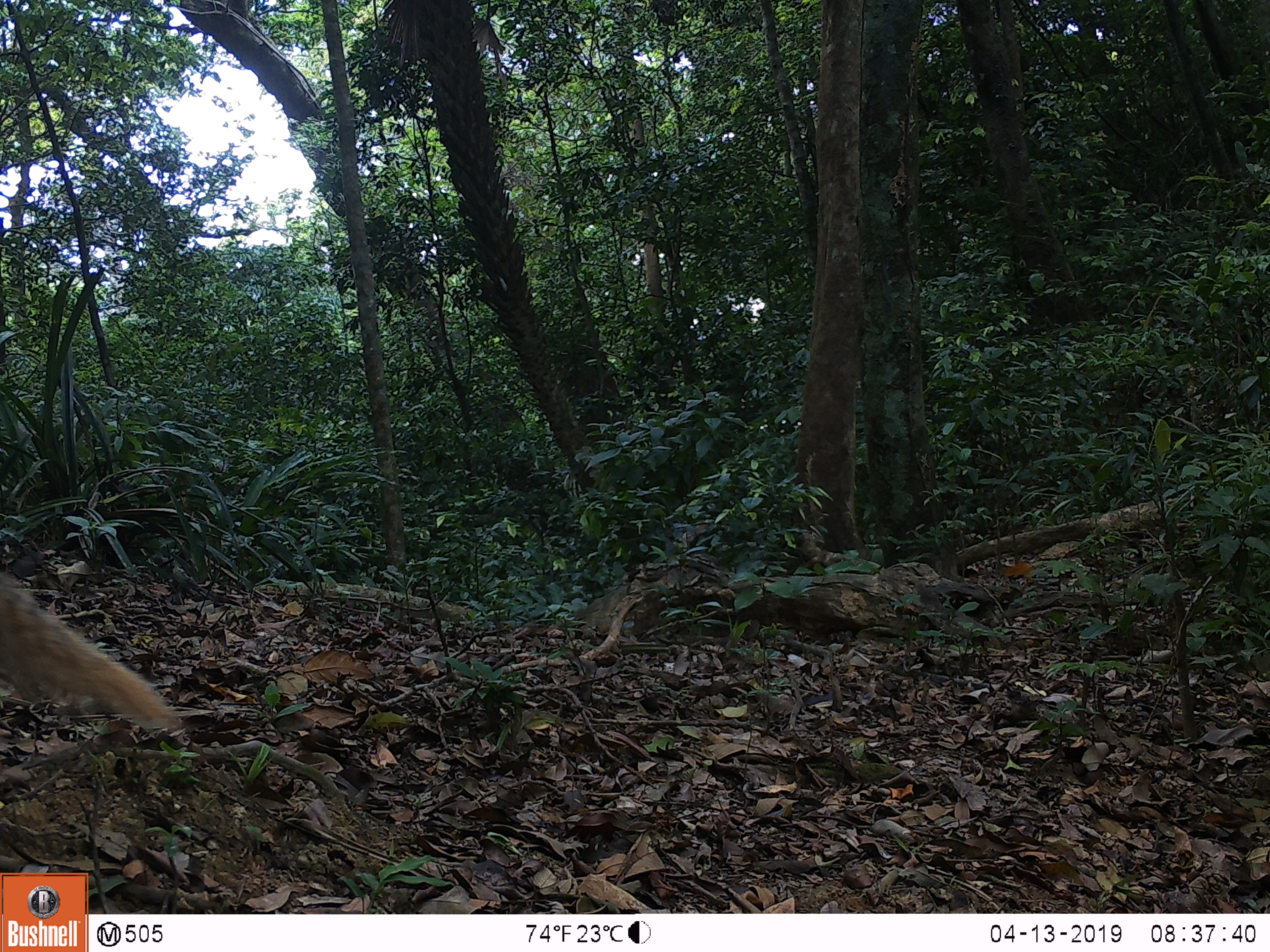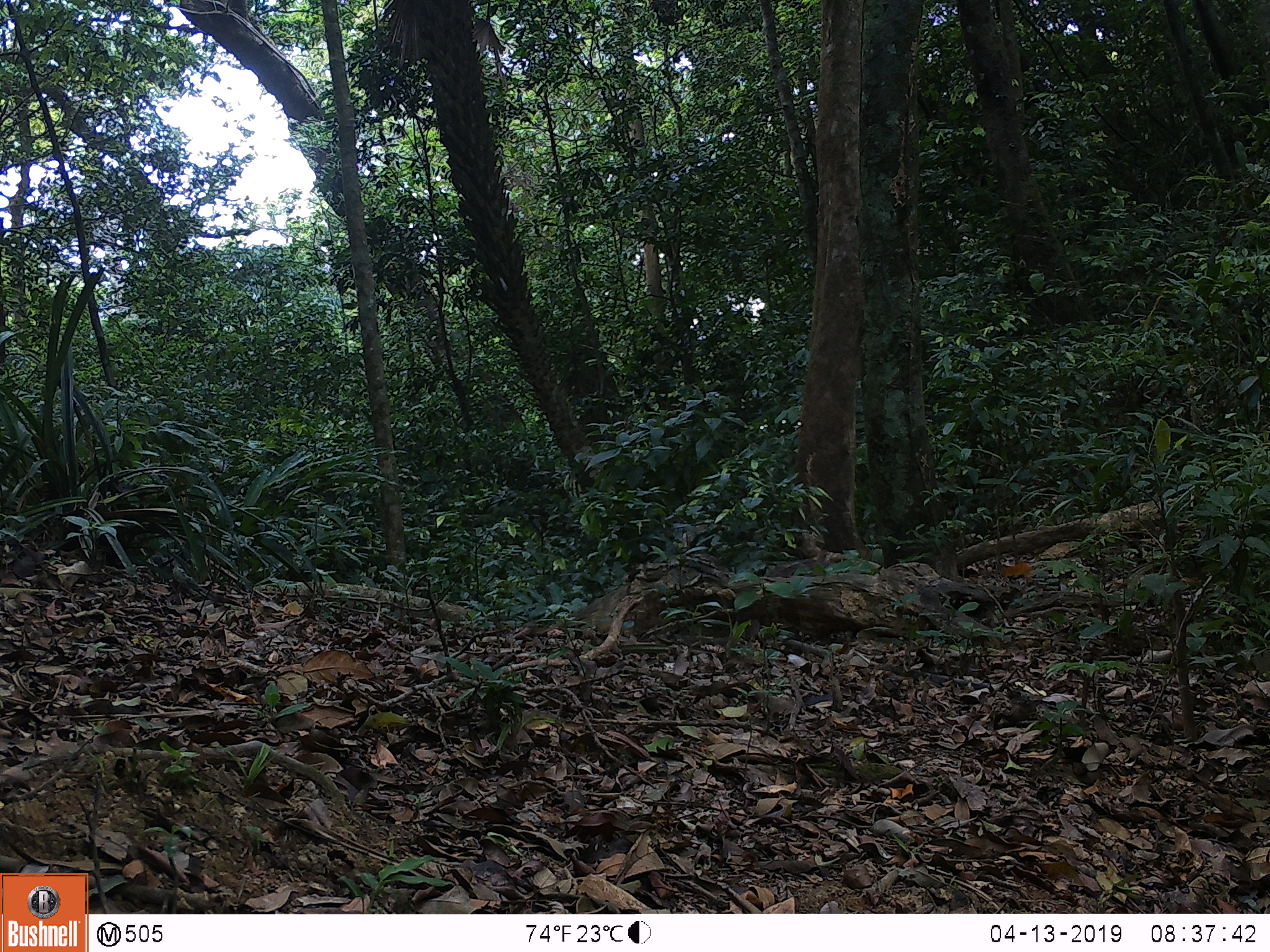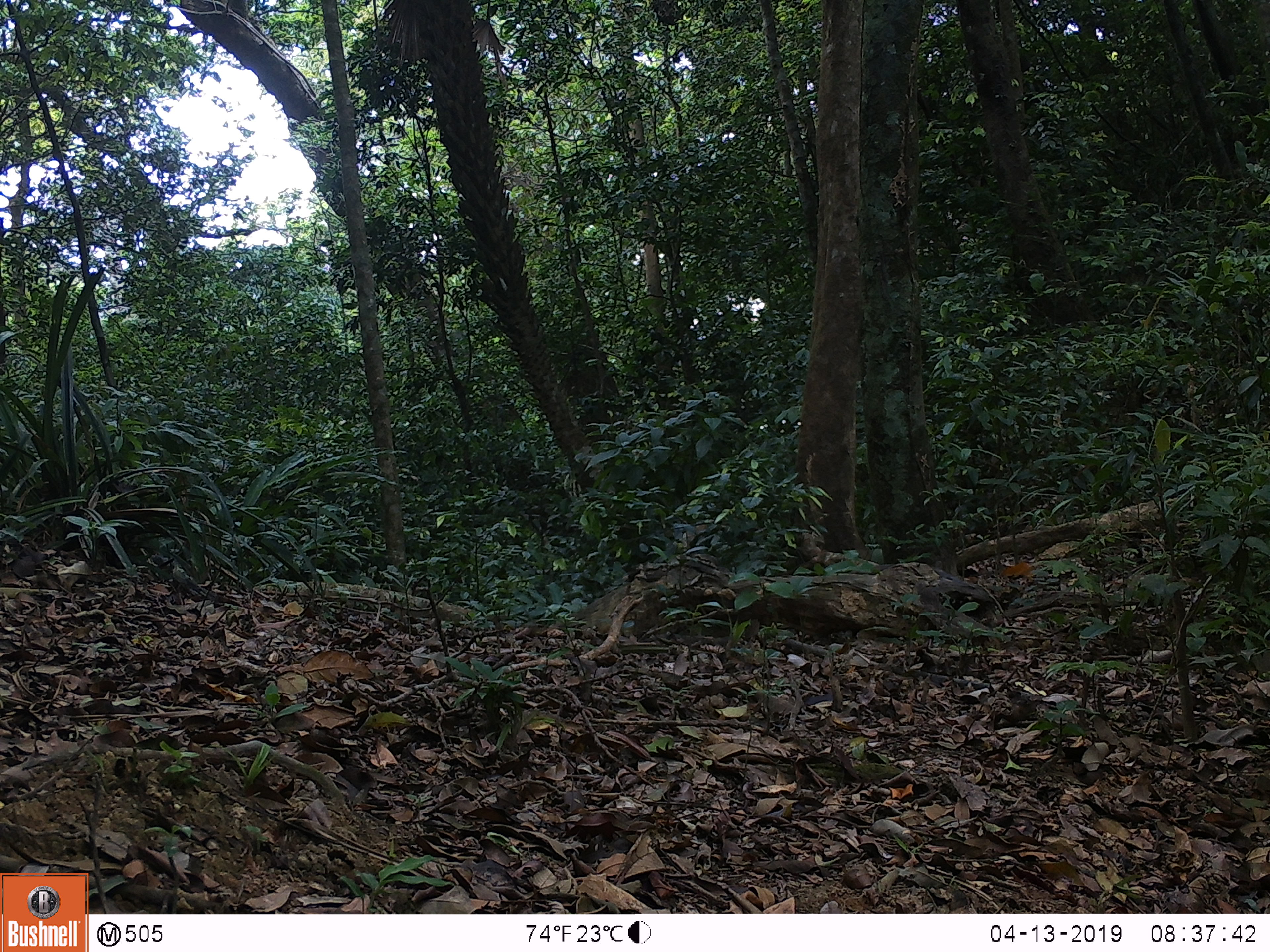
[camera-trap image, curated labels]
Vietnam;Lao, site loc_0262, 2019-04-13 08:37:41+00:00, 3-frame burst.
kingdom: Animalia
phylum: Chordata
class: Mammalia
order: Carnivora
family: Herpestidae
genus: Urva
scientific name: Urva urva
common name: crab-eating mongoose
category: crab eating mongoose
Crab eating mongoose (crab-eating mongoose) (Urva urva). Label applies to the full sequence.